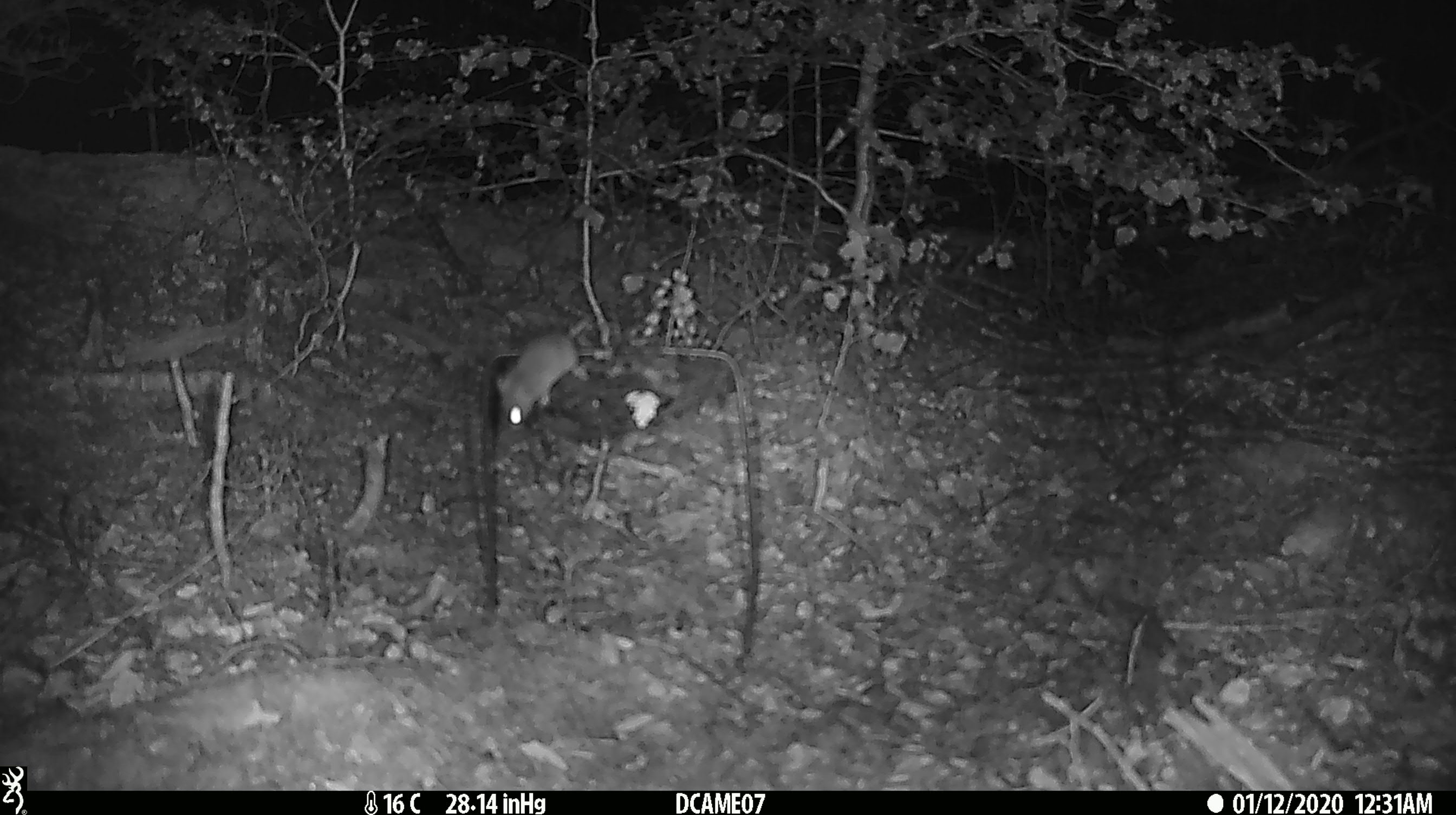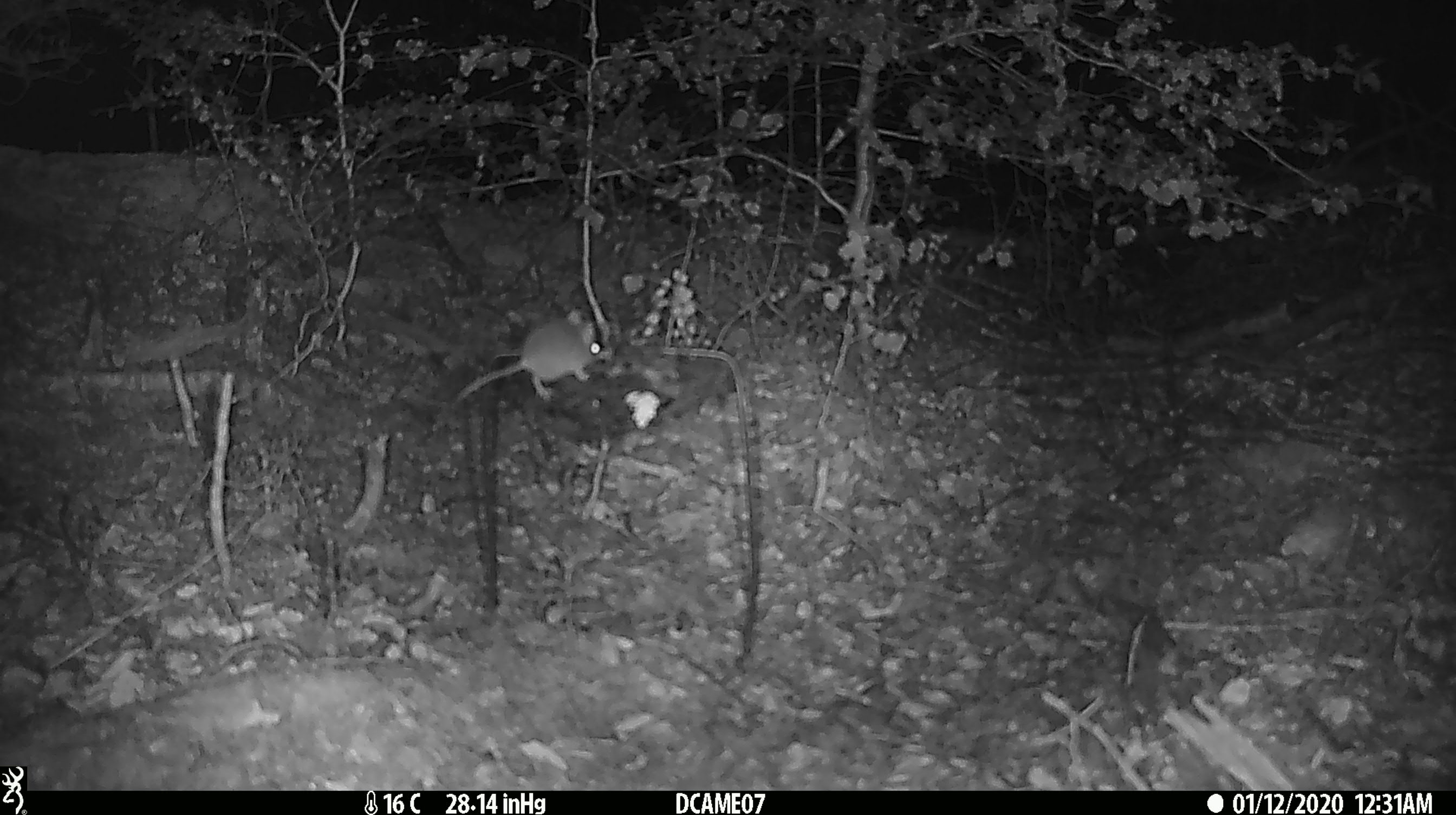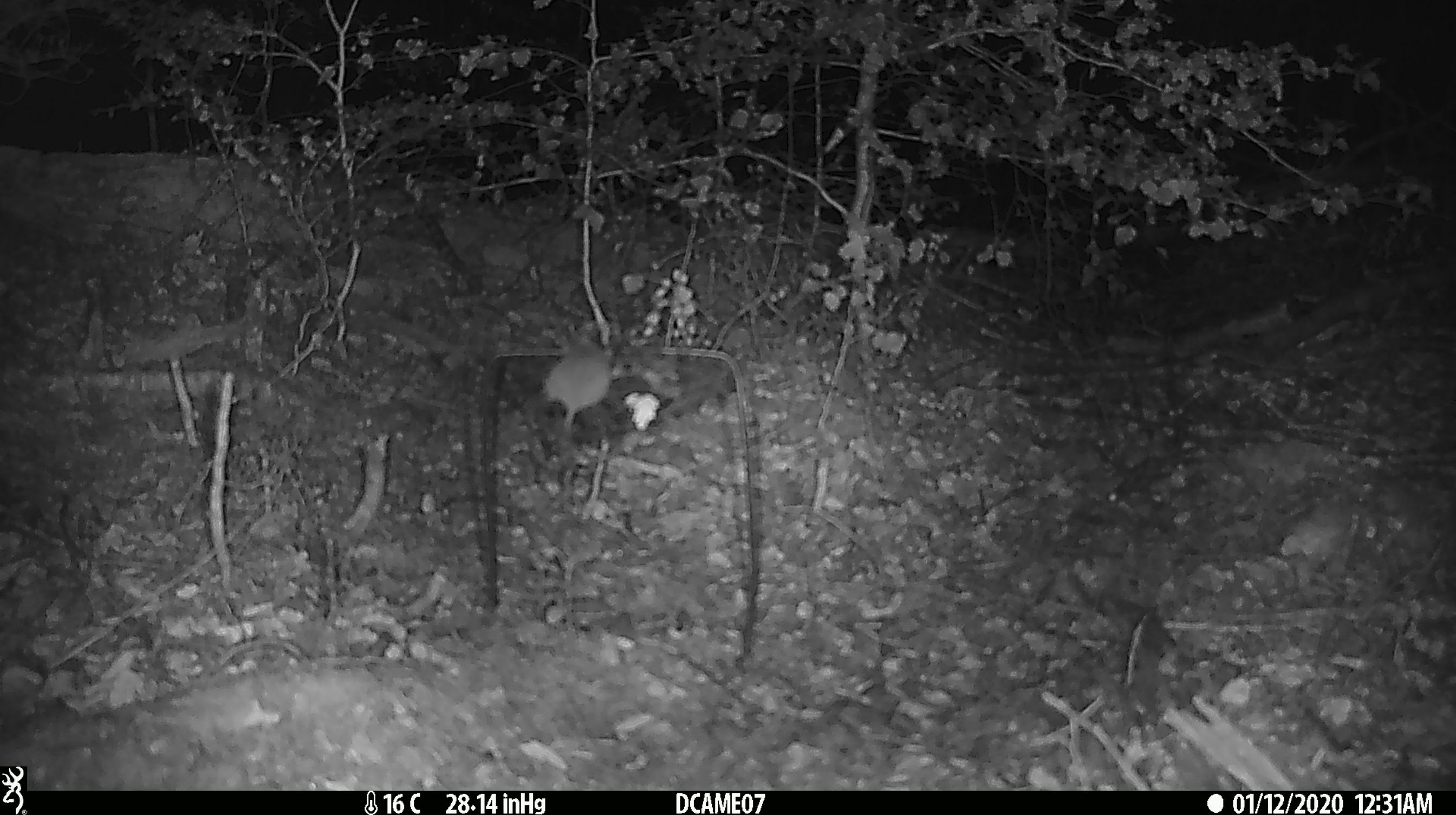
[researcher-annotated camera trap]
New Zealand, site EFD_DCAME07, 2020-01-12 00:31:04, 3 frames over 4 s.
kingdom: Animalia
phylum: Chordata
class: Mammalia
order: Rodentia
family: Muridae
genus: Mus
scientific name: Mus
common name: mouse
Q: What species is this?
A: Mouse (Mus).